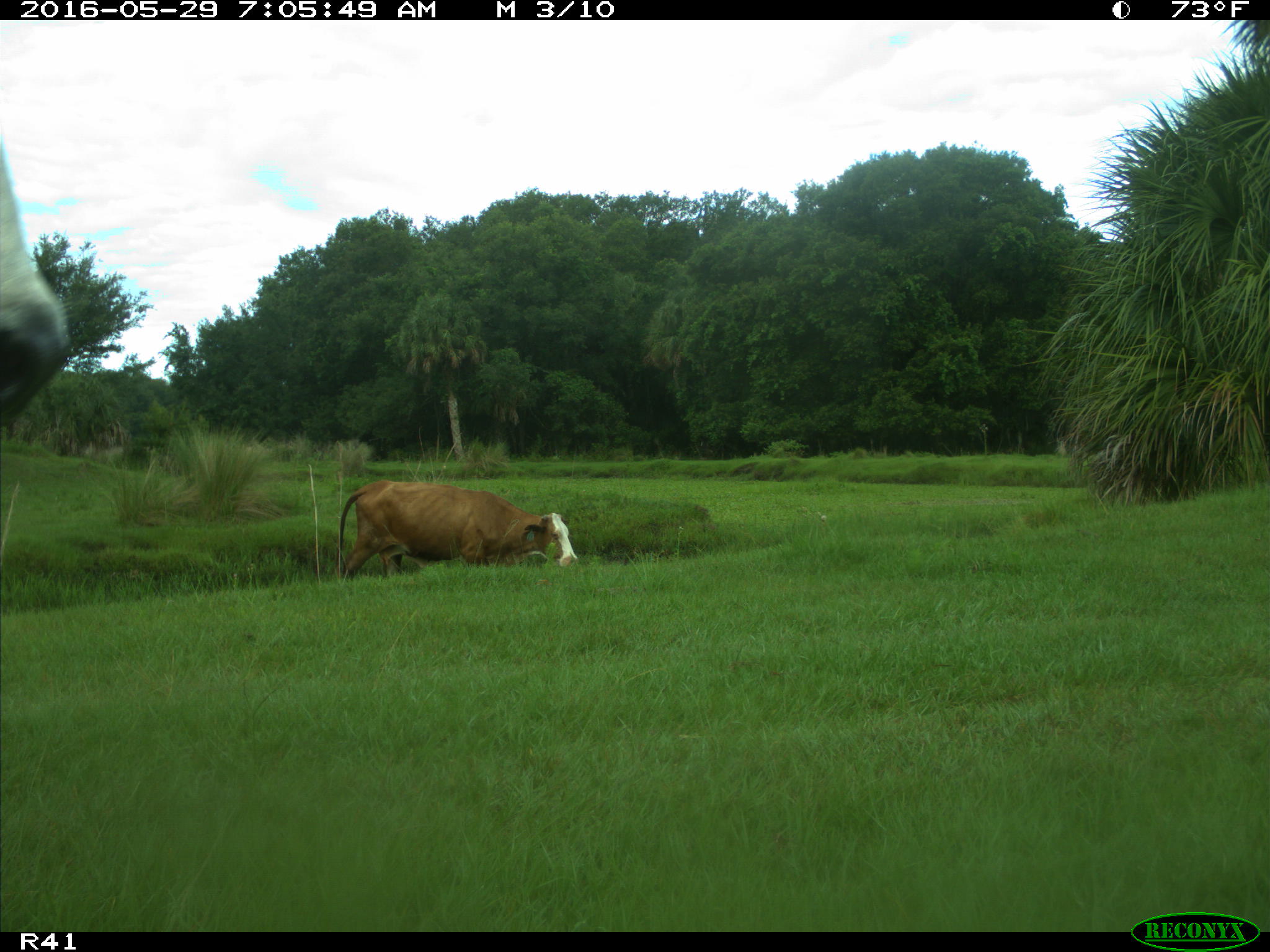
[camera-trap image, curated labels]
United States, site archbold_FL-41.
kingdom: Animalia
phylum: Chordata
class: Mammalia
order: Artiodactyla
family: Bovidae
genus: Bos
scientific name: Bos taurus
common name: domestic cow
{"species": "Bos taurus (domestic cow)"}